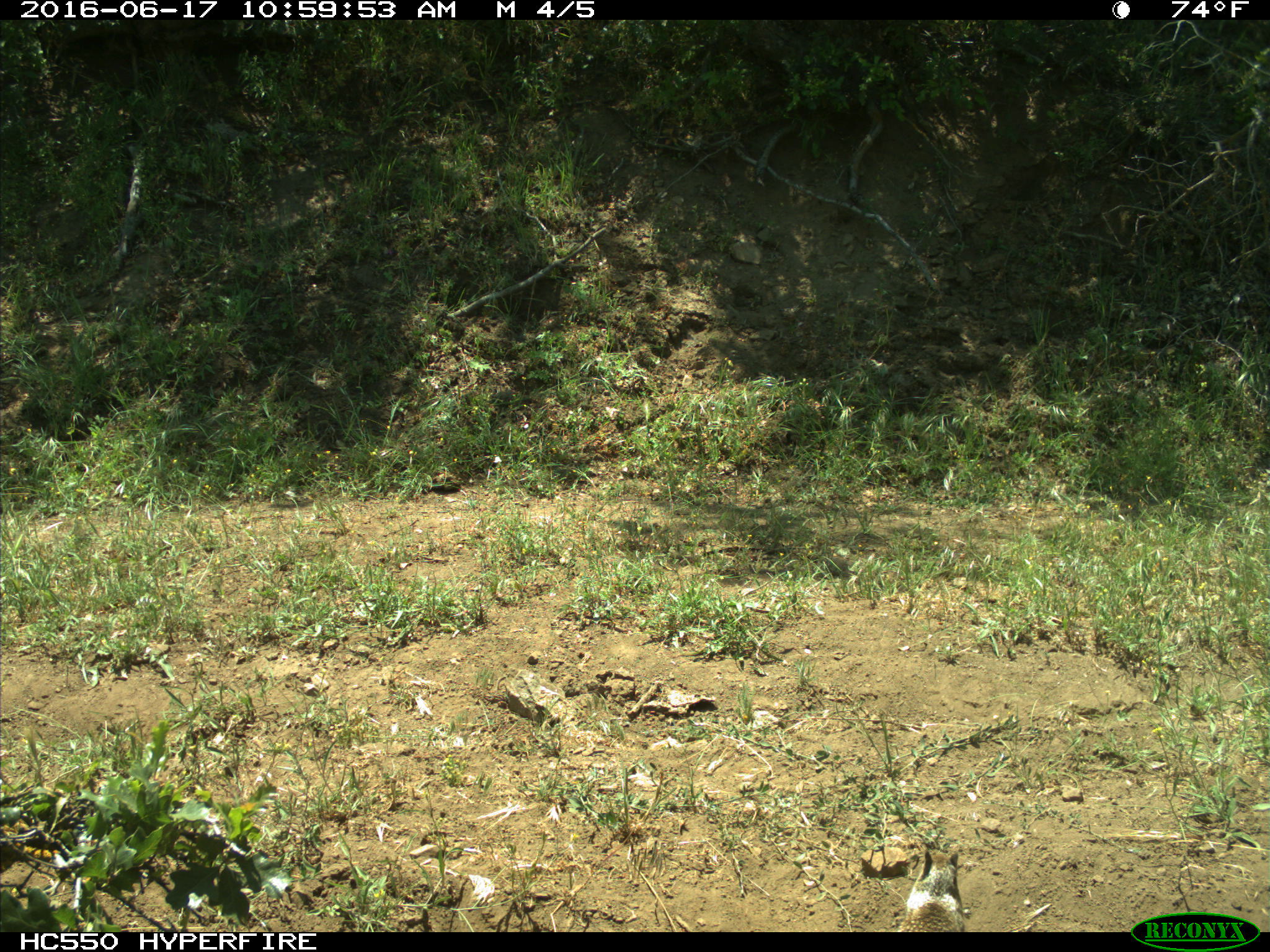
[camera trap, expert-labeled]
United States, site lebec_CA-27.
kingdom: Animalia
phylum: Chordata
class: Mammalia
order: Rodentia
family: Sciuridae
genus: Otospermophilus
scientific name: Otospermophilus beecheyi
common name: california ground squirrel